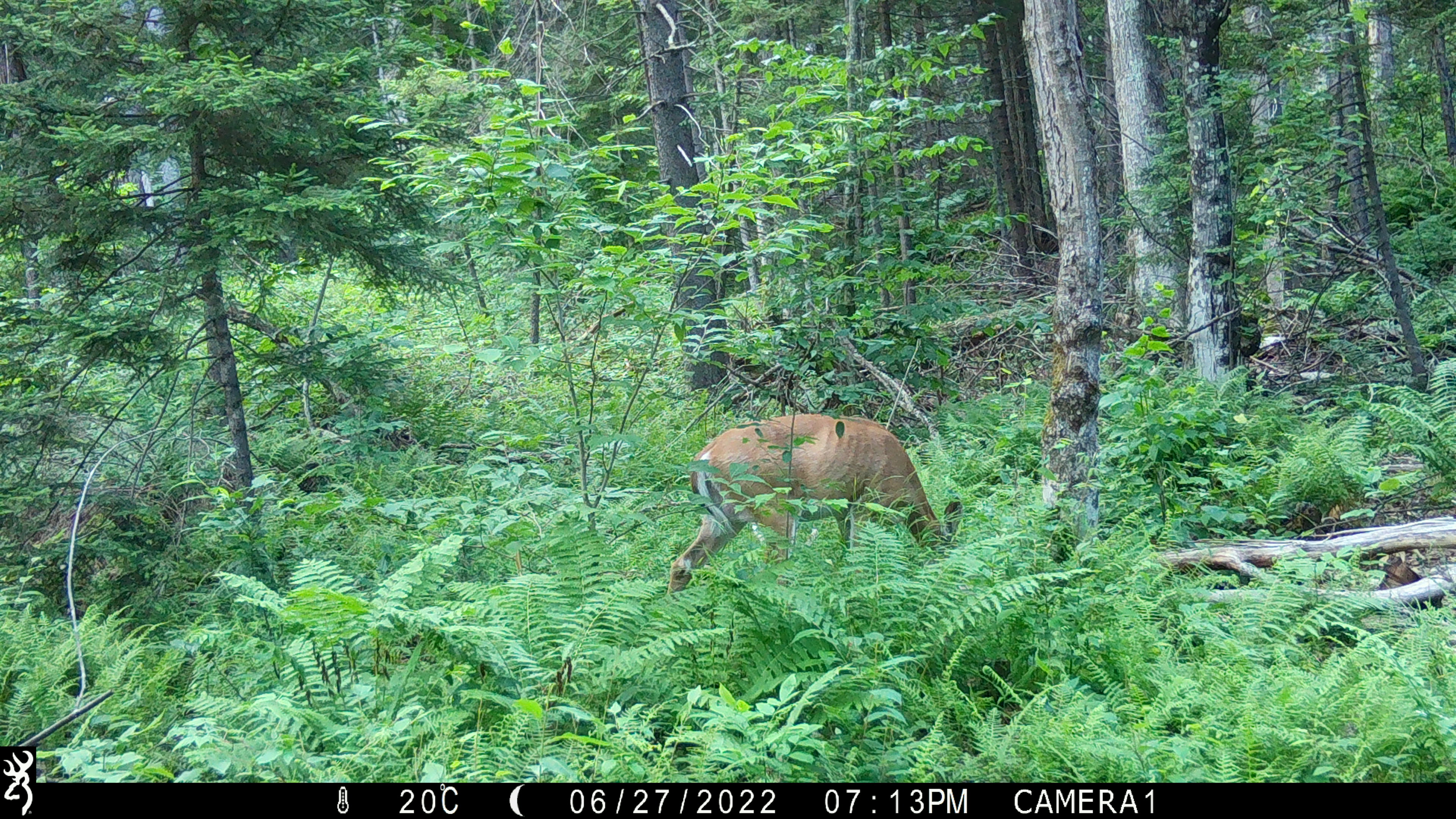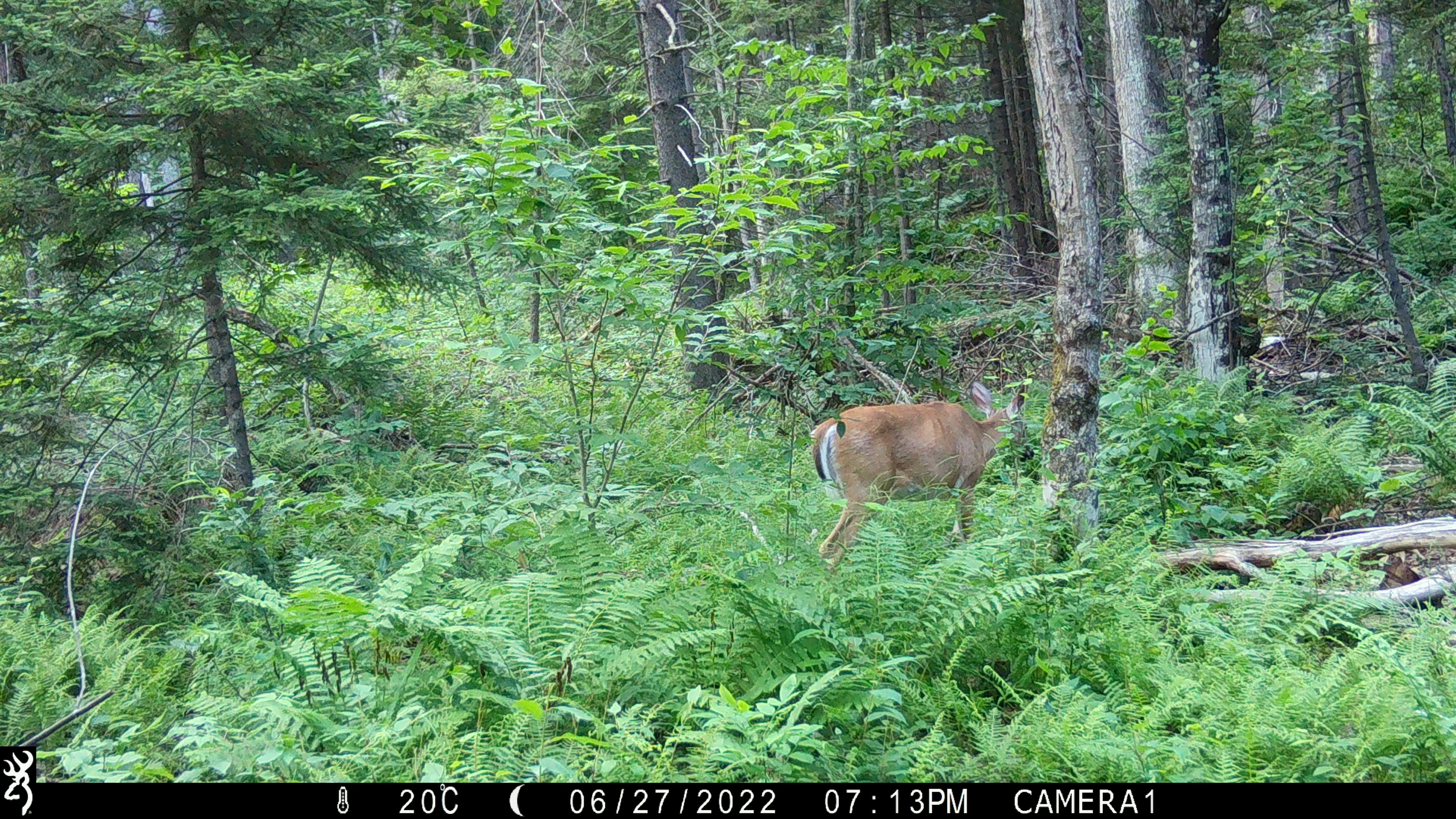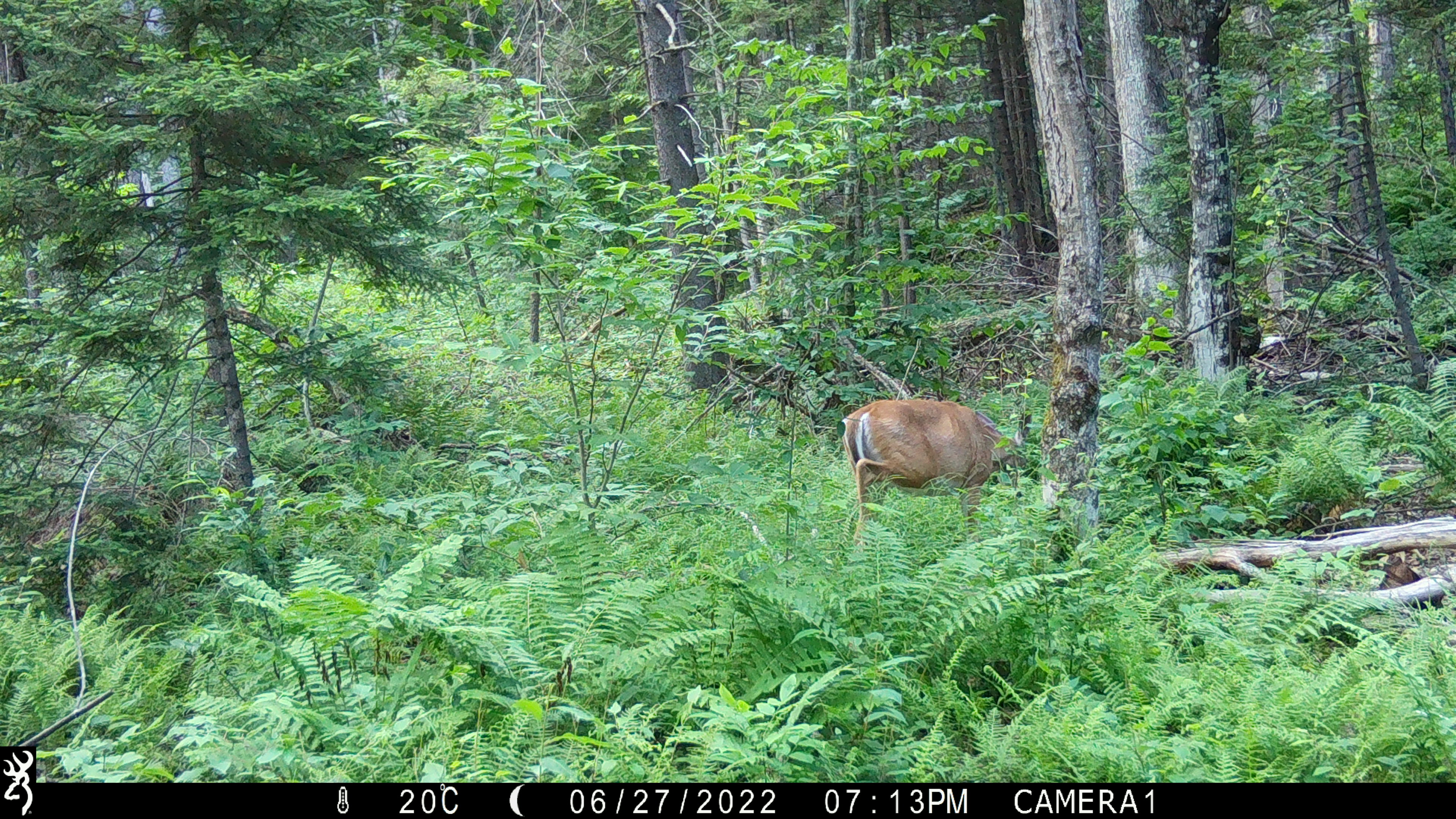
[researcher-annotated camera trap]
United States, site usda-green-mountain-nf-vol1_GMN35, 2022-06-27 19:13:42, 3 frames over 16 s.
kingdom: Animalia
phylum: Chordata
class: Mammalia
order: Artiodactyla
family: Cervidae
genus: Odocoileus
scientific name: Odocoileus virginianus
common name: white-tailed deer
White-tailed deer (Odocoileus virginianus).